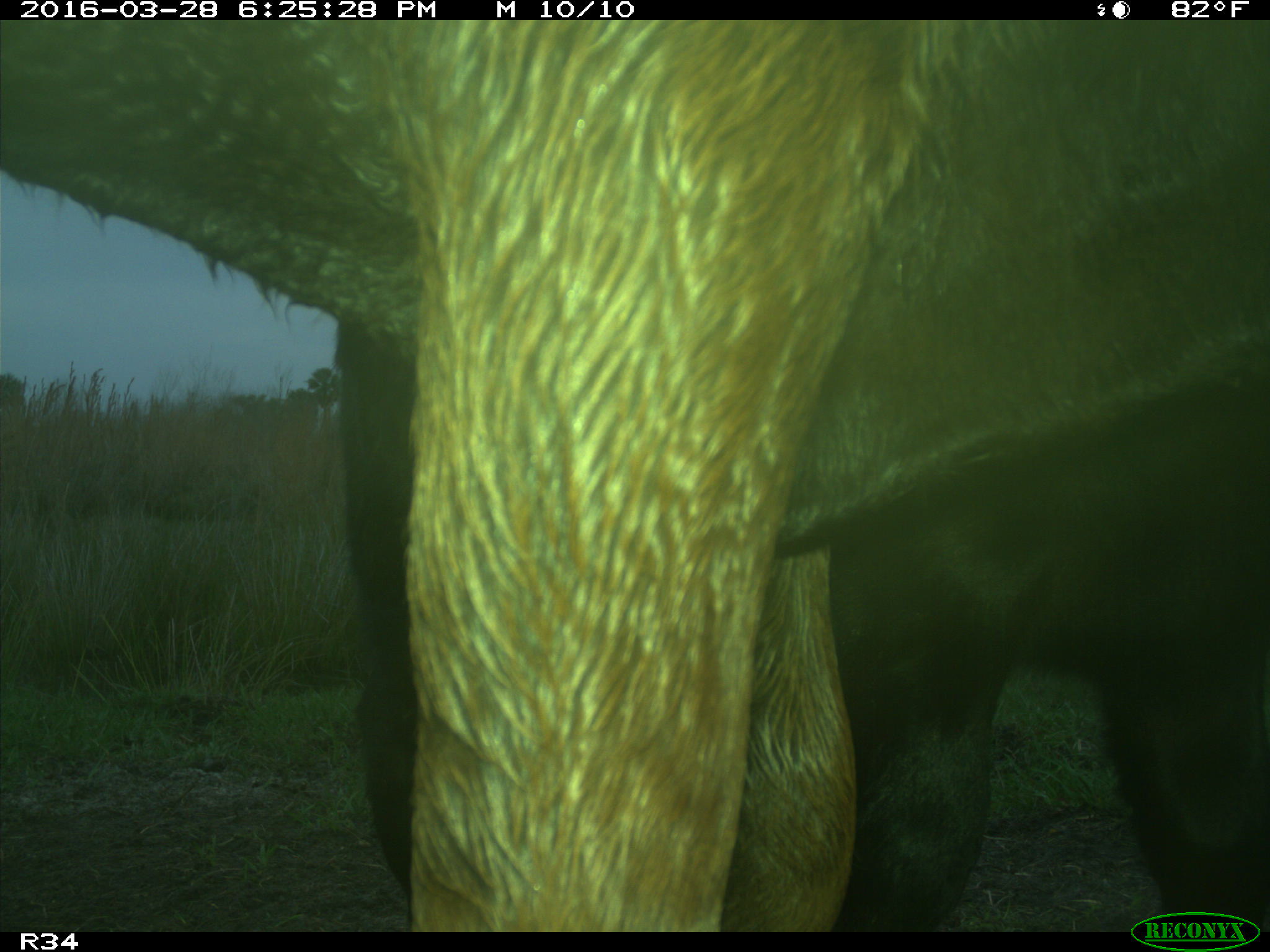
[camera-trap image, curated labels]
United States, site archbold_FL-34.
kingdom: Animalia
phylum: Chordata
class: Mammalia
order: Artiodactyla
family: Bovidae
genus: Bos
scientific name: Bos taurus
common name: domestic cow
Bos taurus (domestic cow).